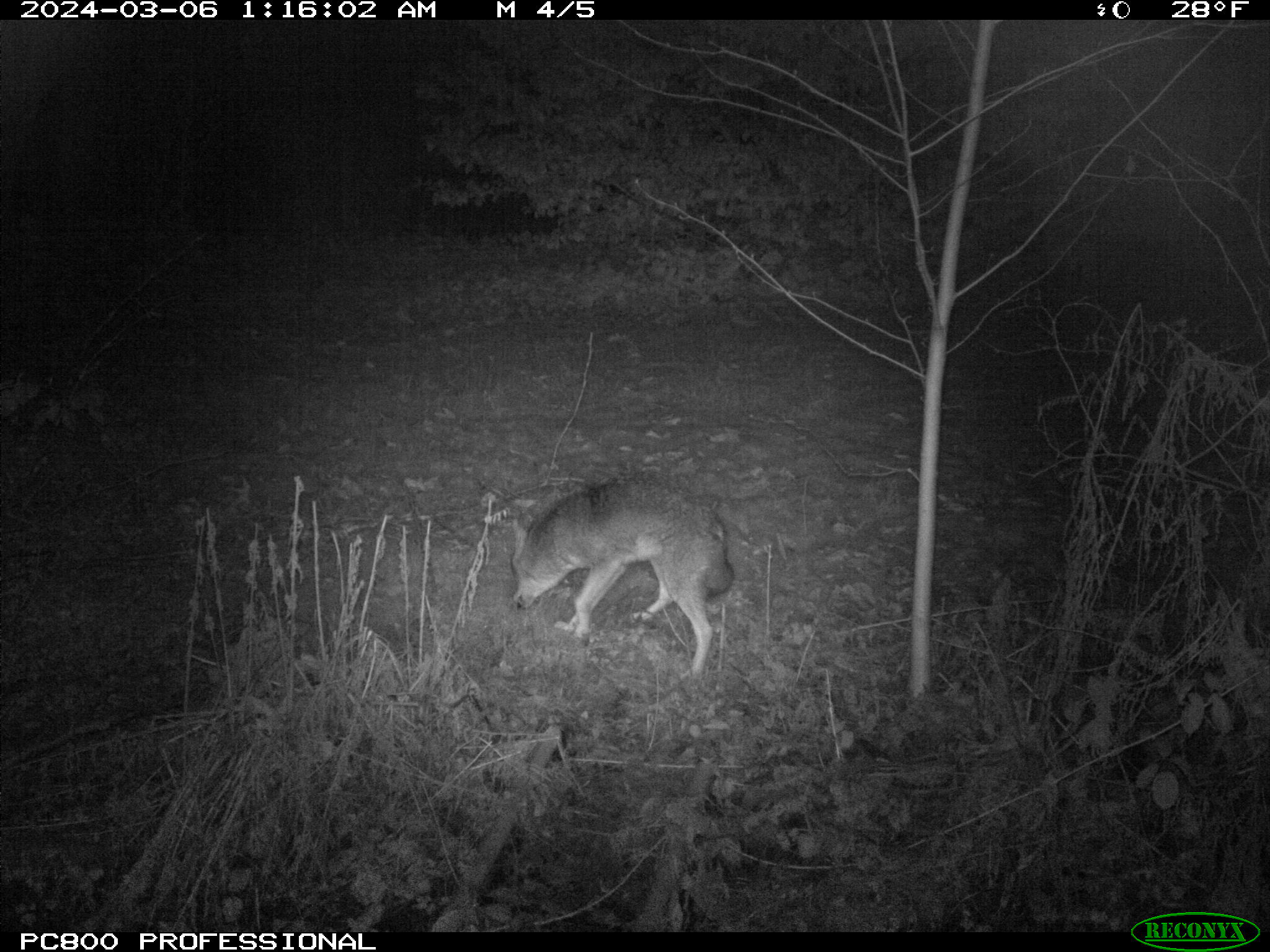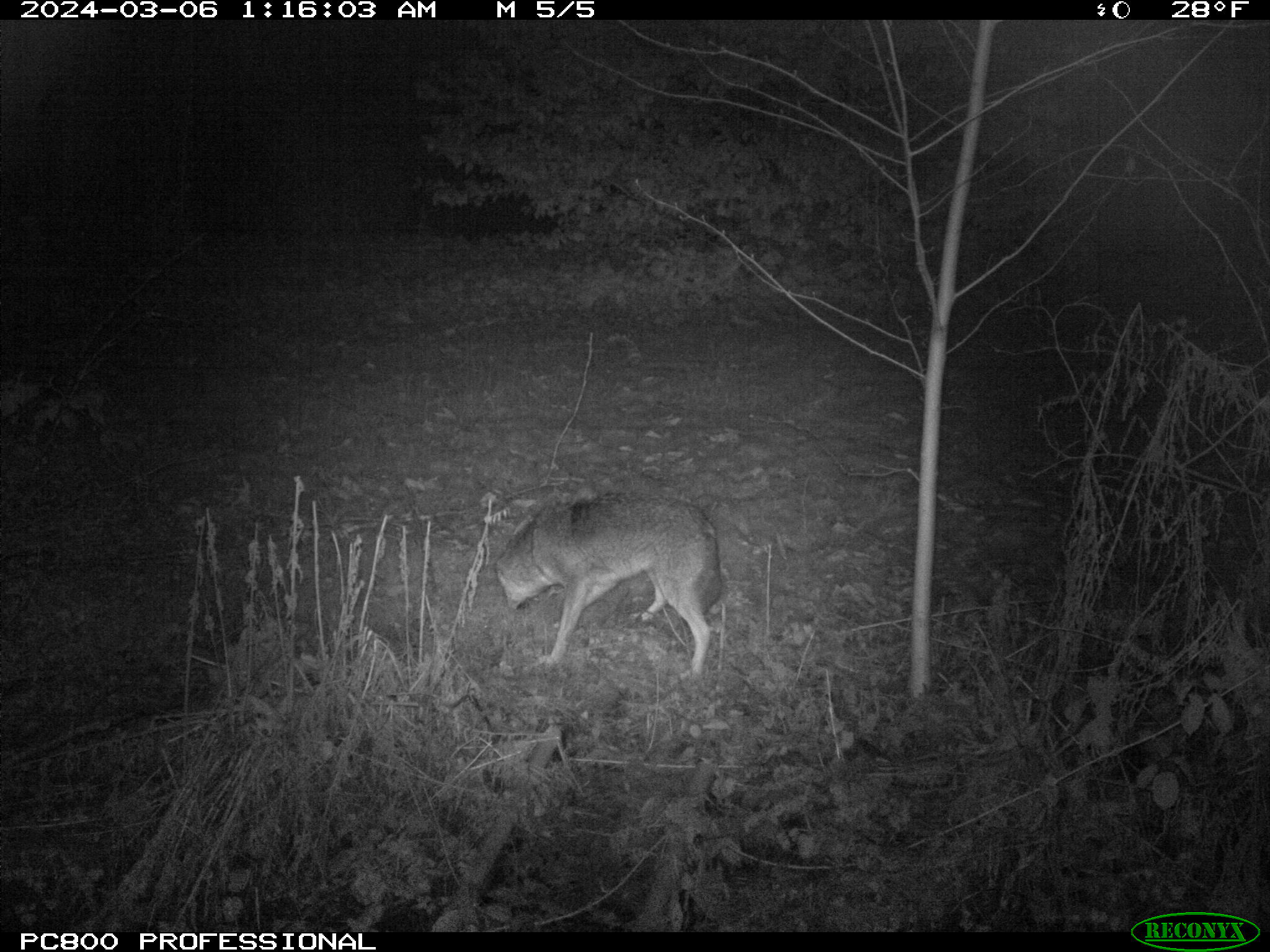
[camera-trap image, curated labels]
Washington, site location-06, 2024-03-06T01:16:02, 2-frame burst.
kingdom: Animalia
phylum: Chordata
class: Mammalia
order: Carnivora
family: Canidae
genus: Canis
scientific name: Canis latrans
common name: coyote